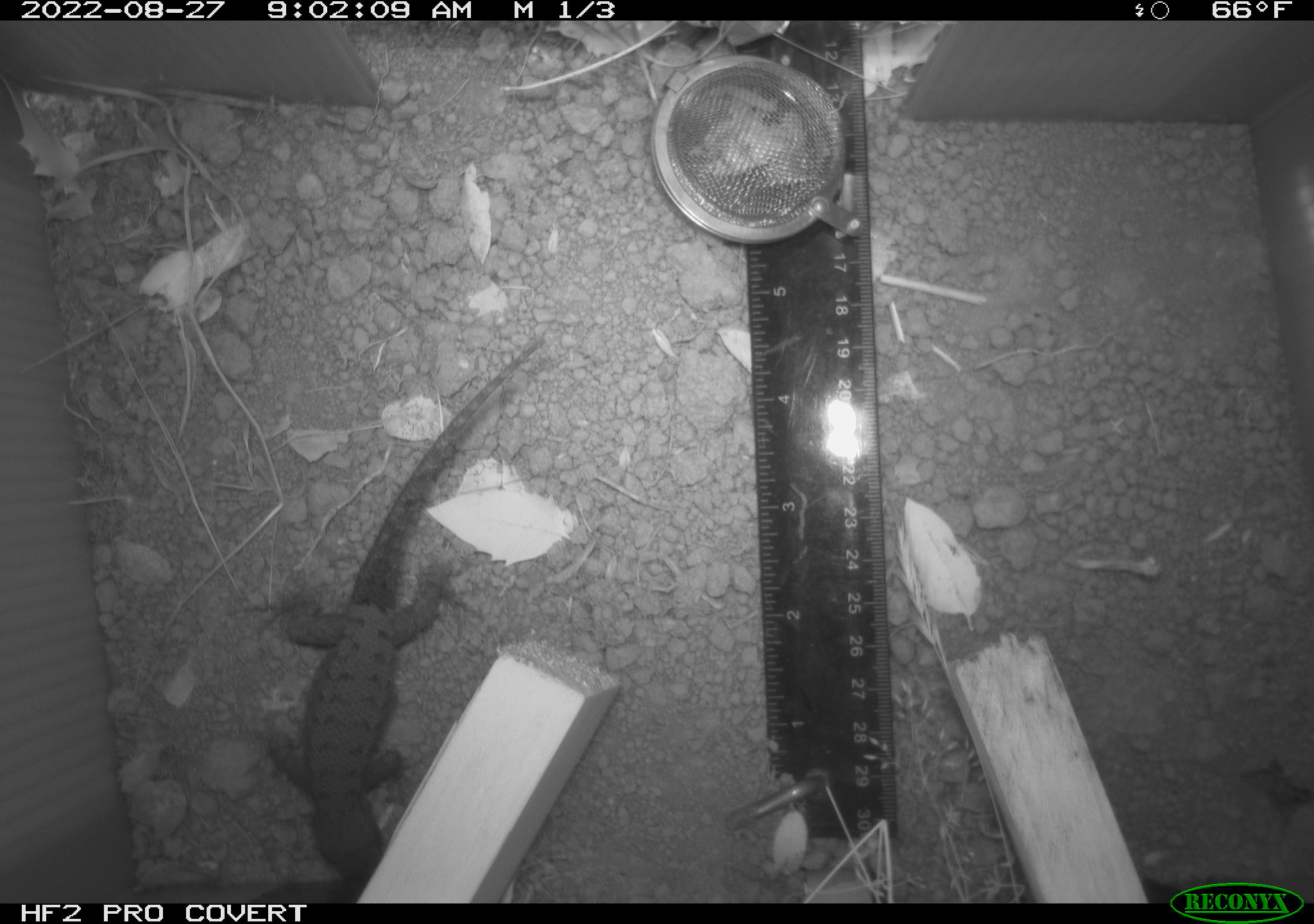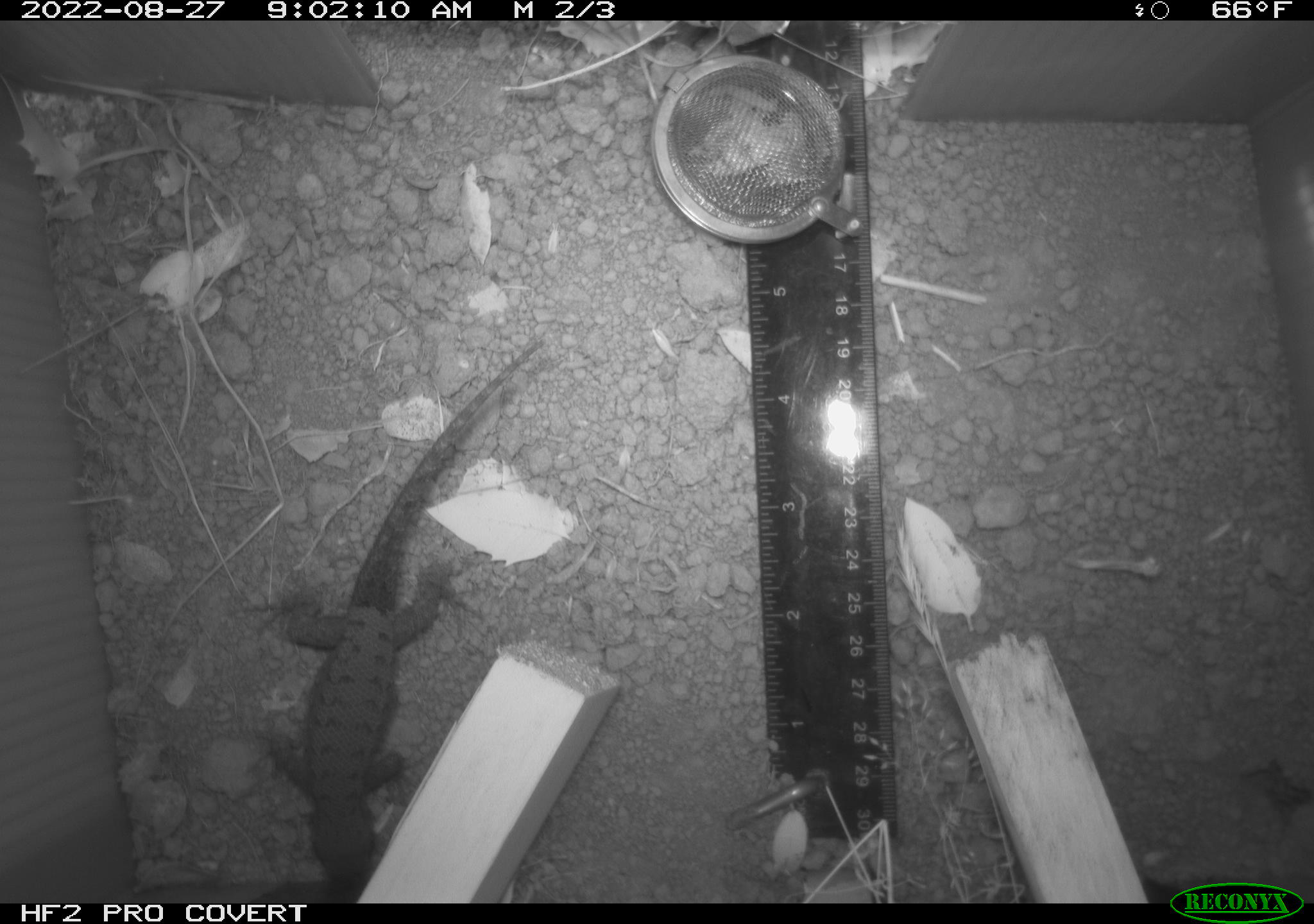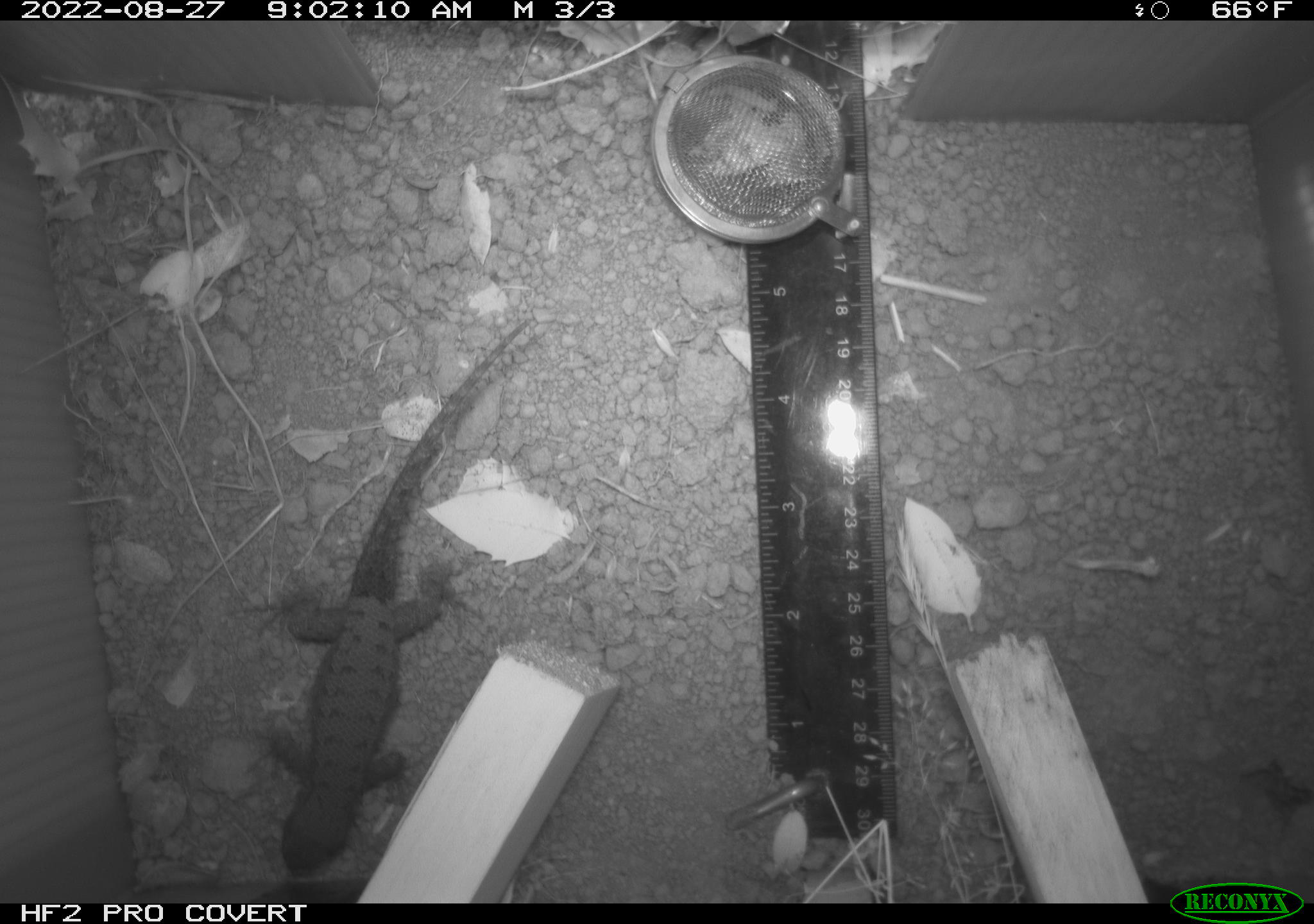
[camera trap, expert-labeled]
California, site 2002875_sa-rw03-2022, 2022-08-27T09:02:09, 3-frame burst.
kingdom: Animalia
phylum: Chordata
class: Reptilia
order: Squamata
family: Phrynosomatidae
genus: Sceloporus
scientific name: Sceloporus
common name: spiny lizards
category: sceloporus species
Sceloporus species (spiny lizards) (Sceloporus).